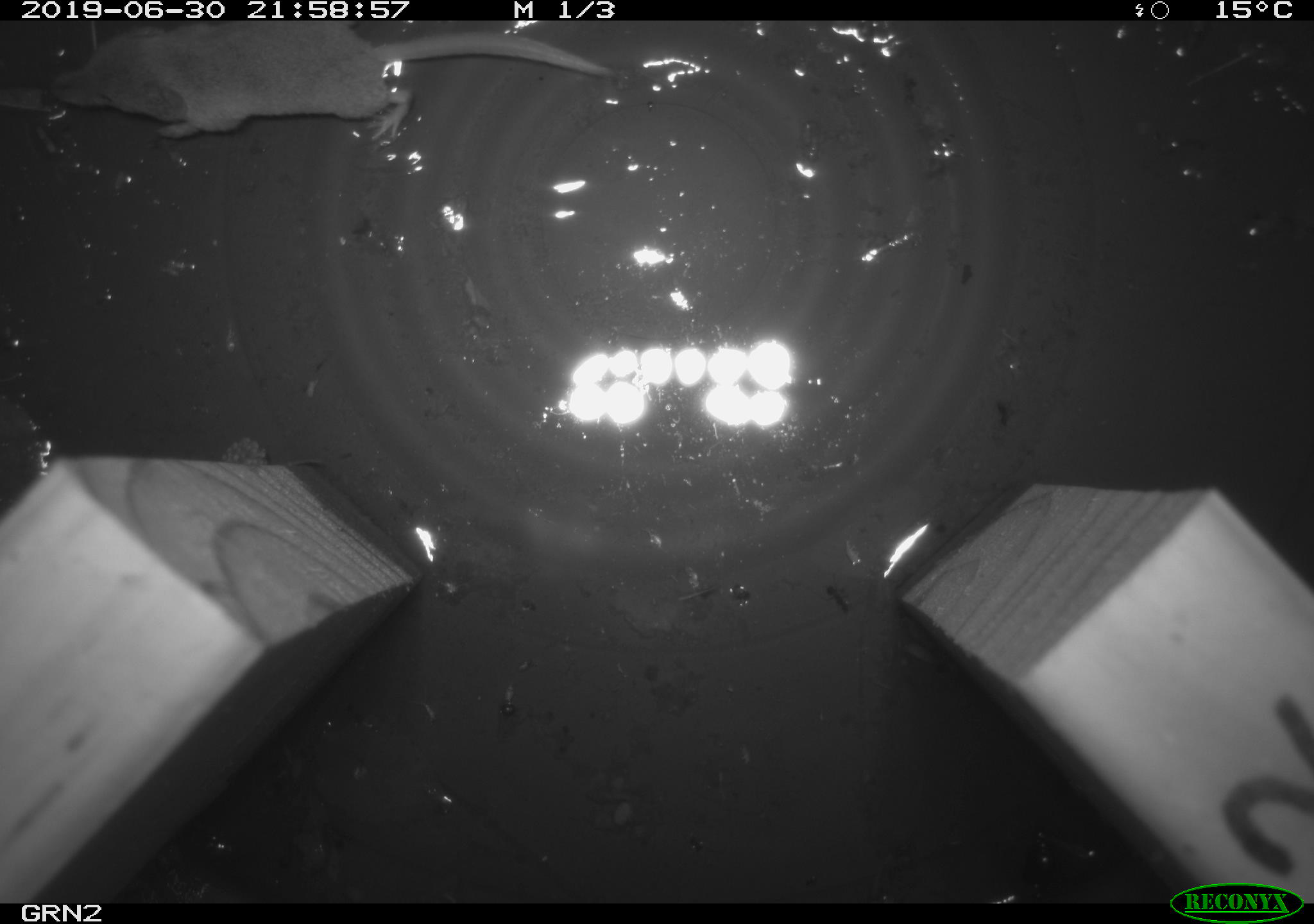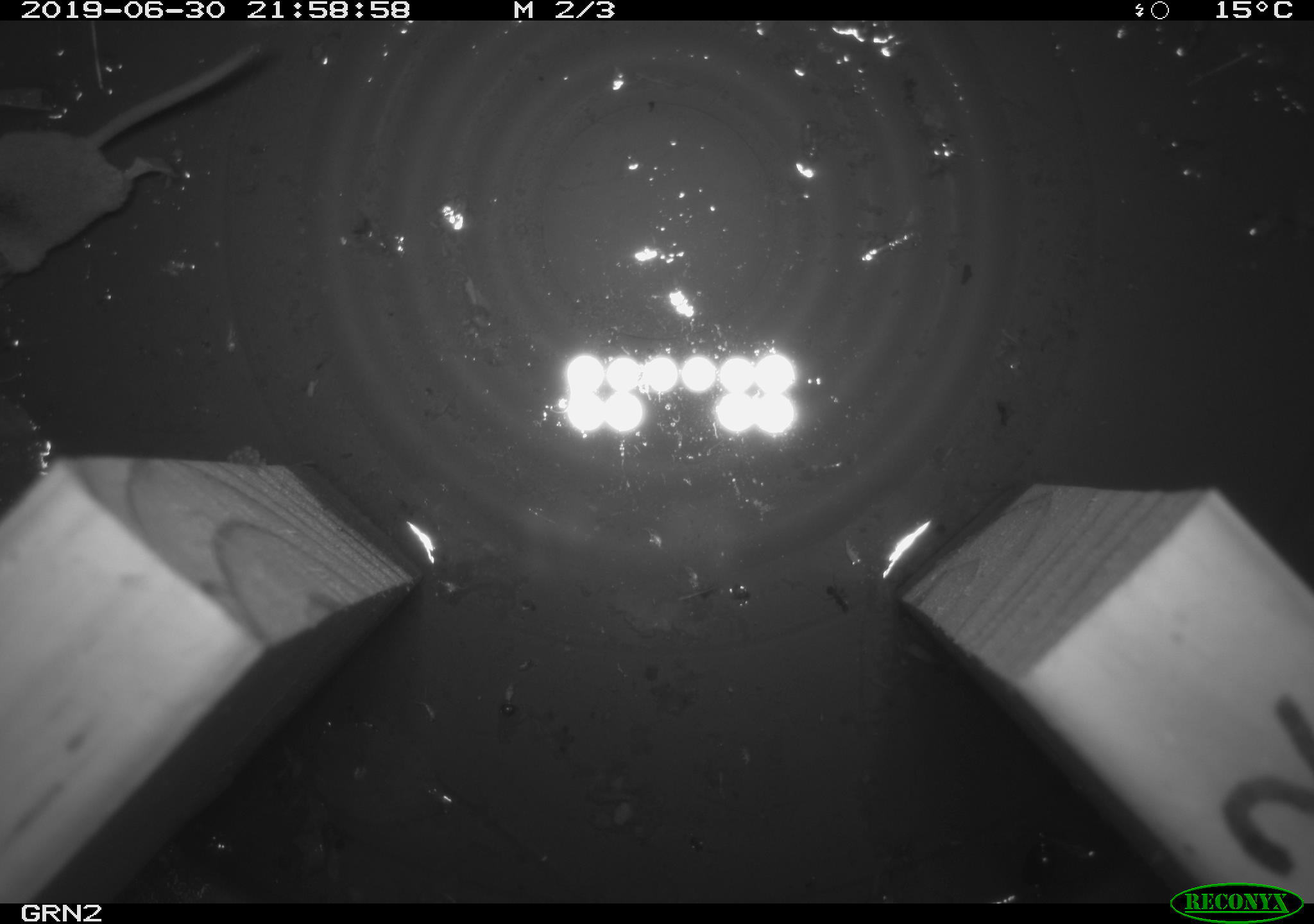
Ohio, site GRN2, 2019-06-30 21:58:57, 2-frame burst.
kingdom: Animalia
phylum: Chordata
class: Mammalia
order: Eulipotyphla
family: Soricidae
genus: Sorex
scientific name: Sorex cinereus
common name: masked shrew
Masked shrew (Sorex cinereus).